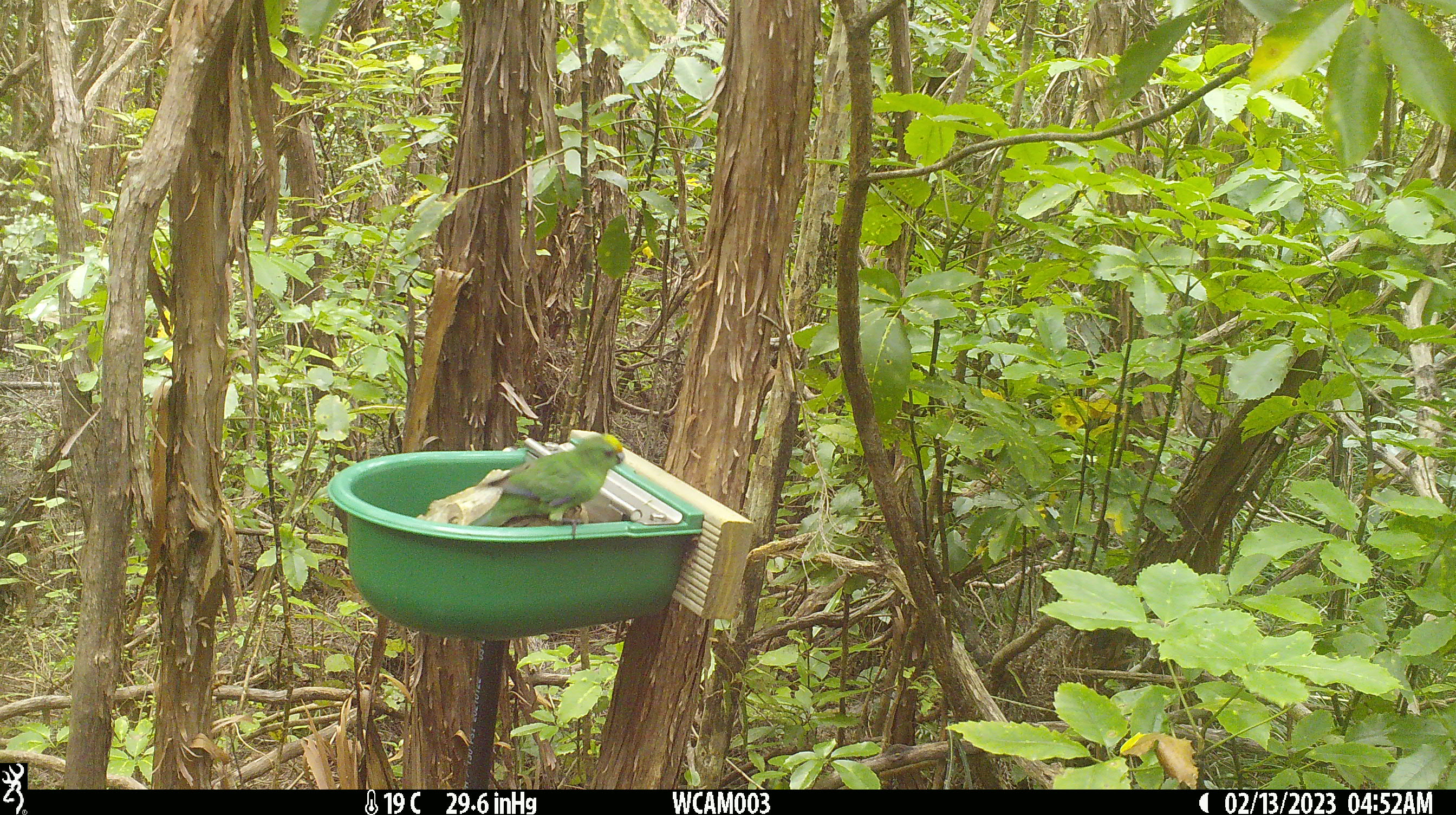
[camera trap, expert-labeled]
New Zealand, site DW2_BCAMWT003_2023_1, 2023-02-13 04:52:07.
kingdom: Animalia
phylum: Chordata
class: Aves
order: Psittaciformes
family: Psittaculidae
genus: Cyanoramphus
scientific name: Cyanoramphus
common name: parakeet